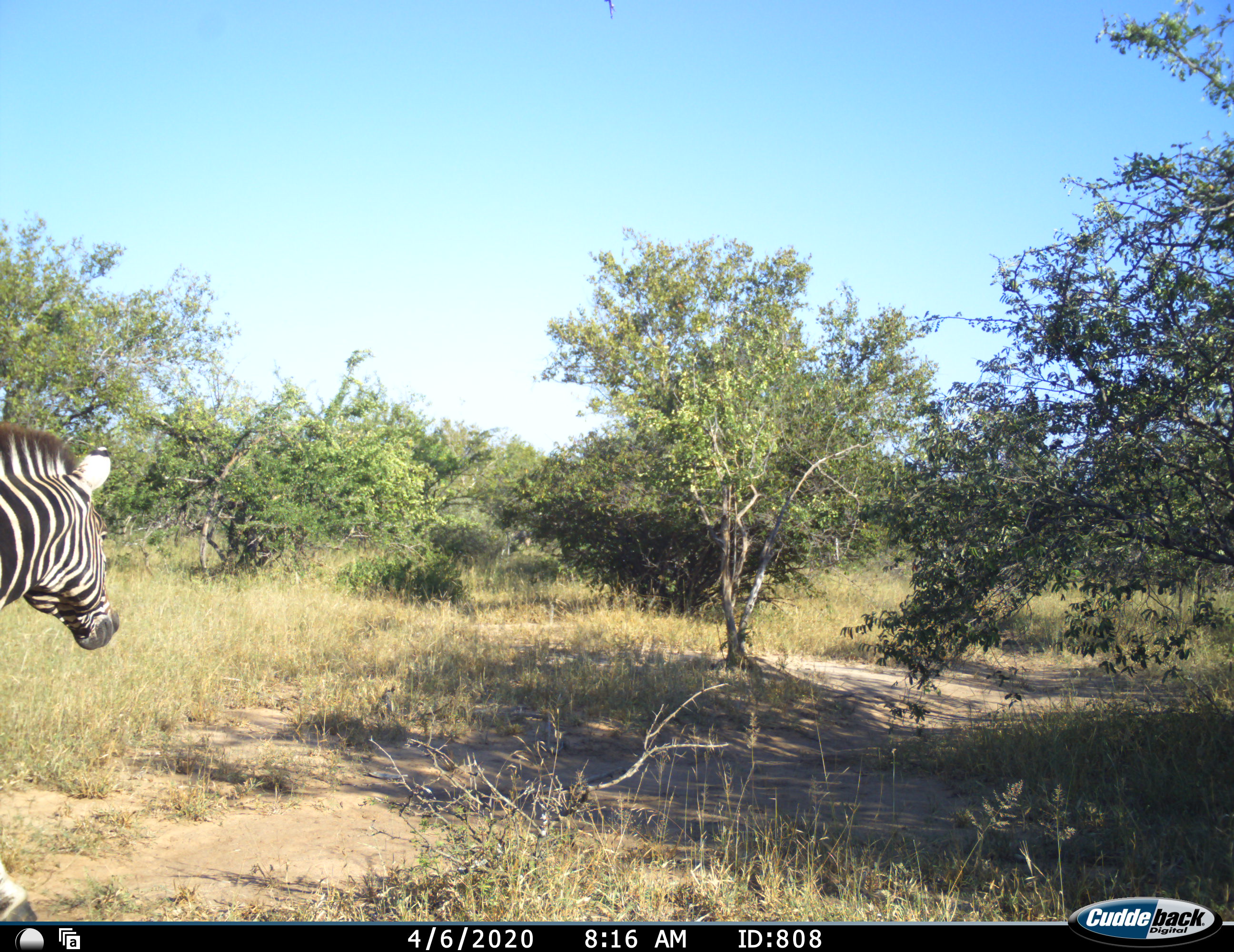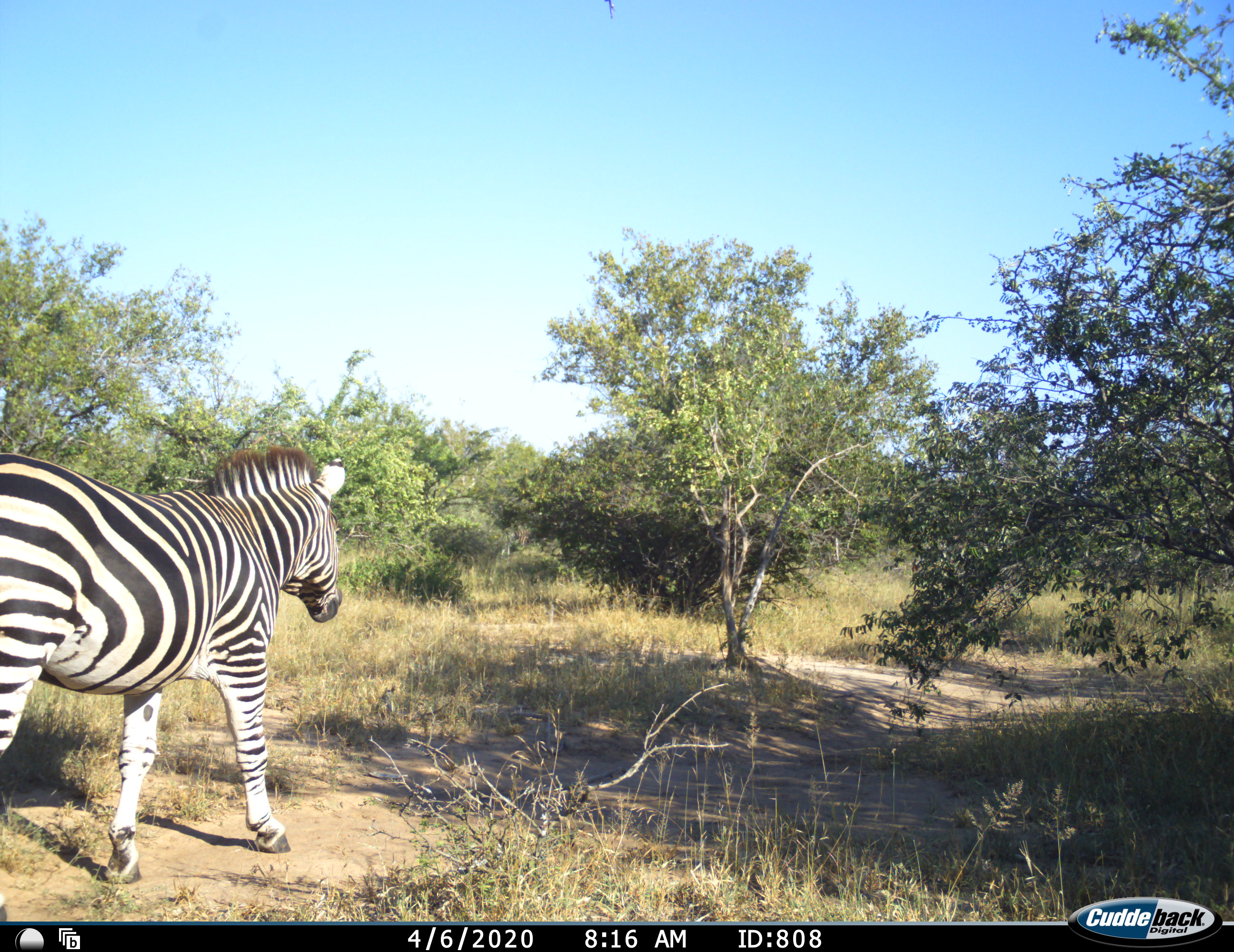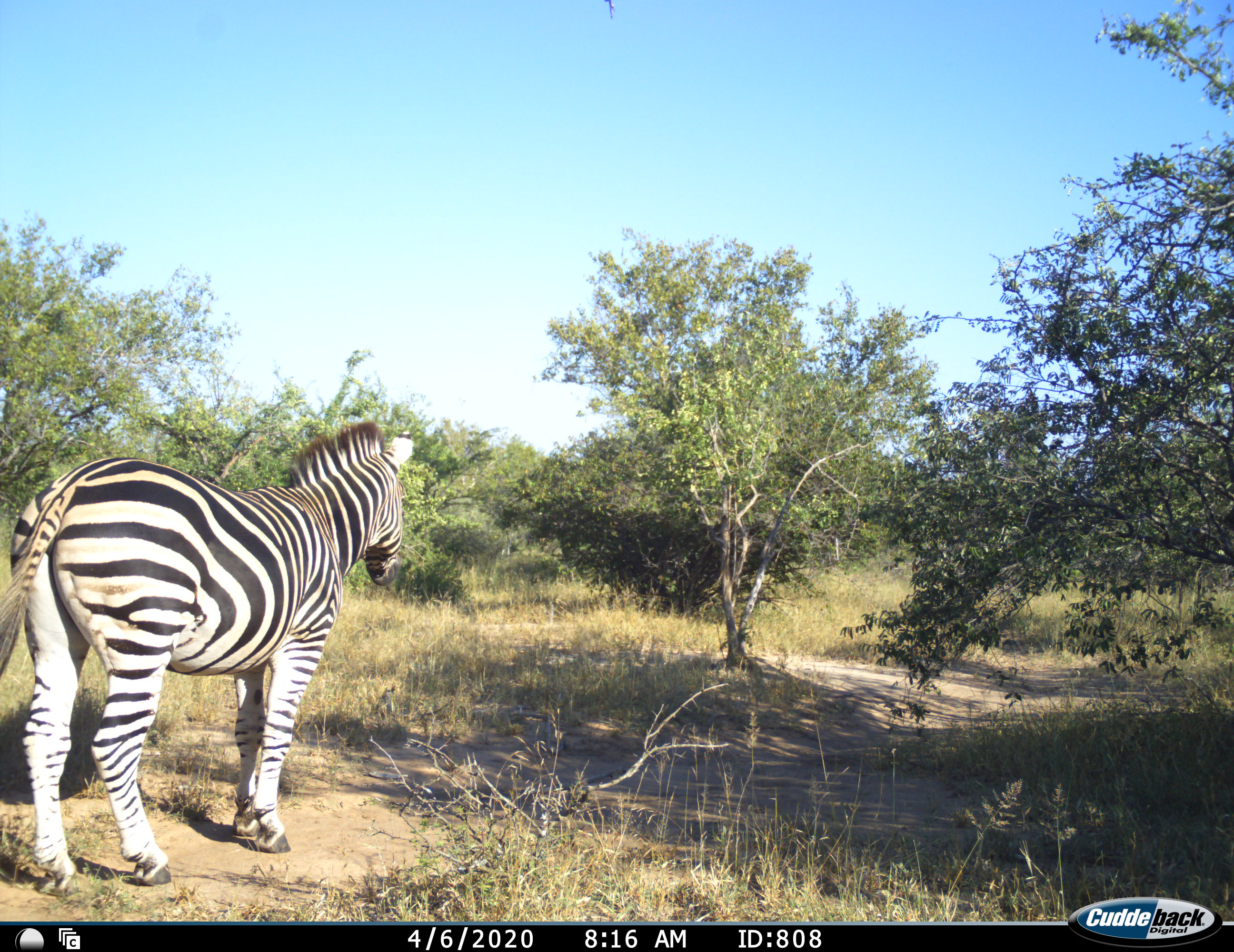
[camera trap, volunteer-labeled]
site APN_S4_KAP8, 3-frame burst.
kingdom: Animalia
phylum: Chordata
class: Mammalia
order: Perissodactyla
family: Equidae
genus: Equus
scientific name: Equus quagga burchellii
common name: burchell's zebra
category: zebraburchells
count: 1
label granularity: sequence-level